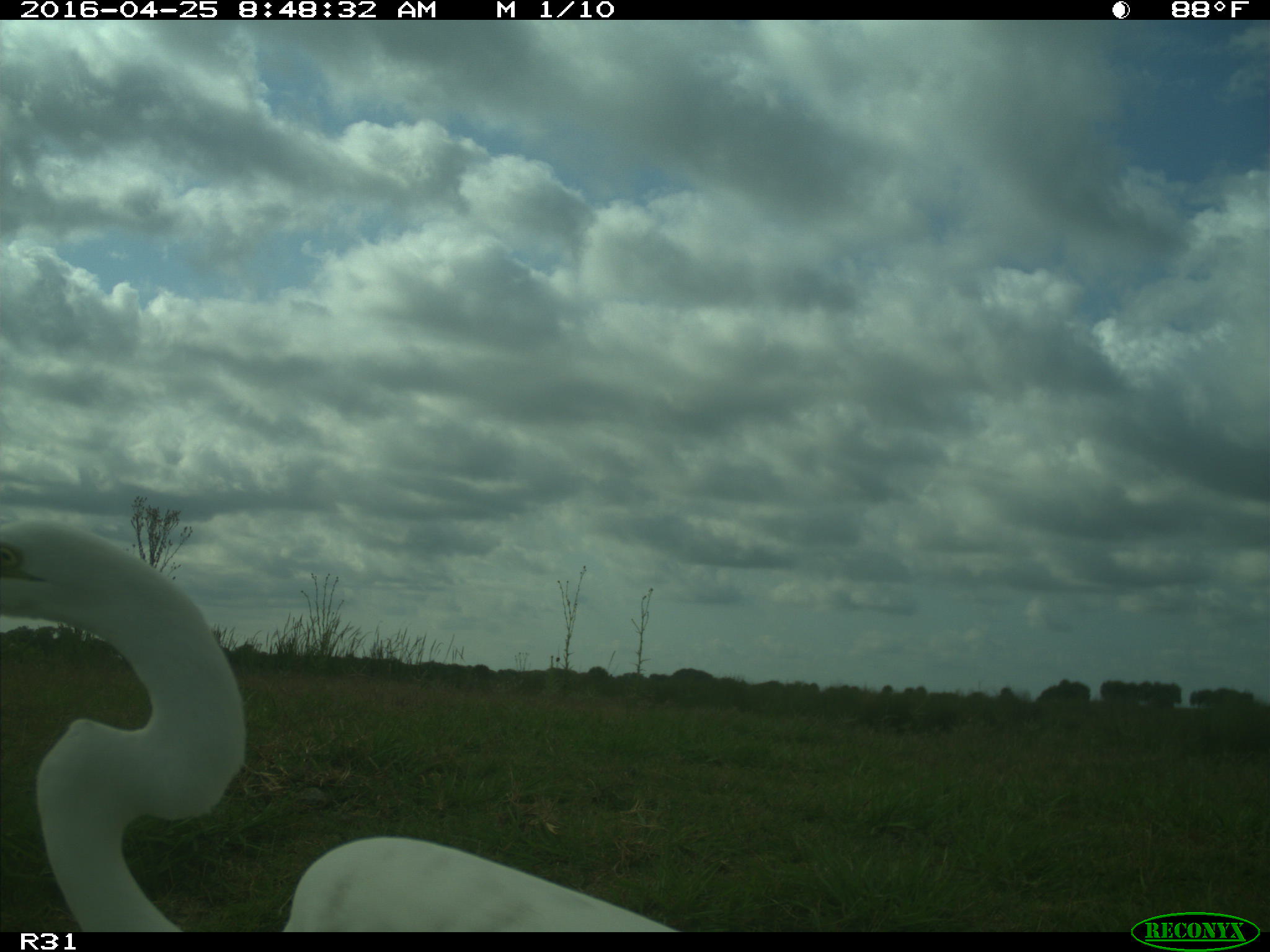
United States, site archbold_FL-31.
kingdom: Animalia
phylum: Chordata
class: Aves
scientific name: Aves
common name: birds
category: unidentified bird